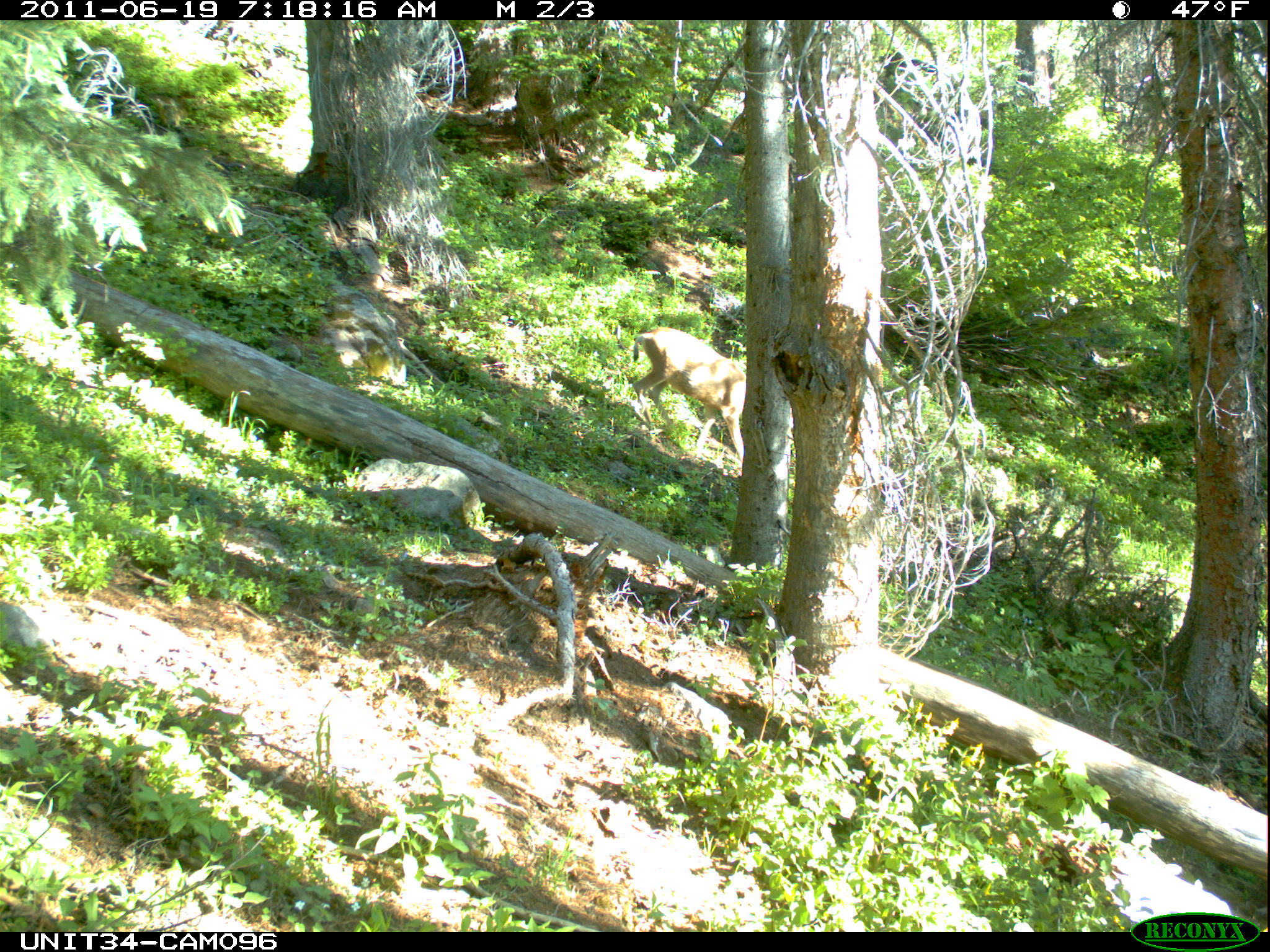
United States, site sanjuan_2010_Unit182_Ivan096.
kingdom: Animalia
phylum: Chordata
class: Mammalia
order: Artiodactyla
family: Cervidae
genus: Odocoileus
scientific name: Odocoileus hemionus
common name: mule deer